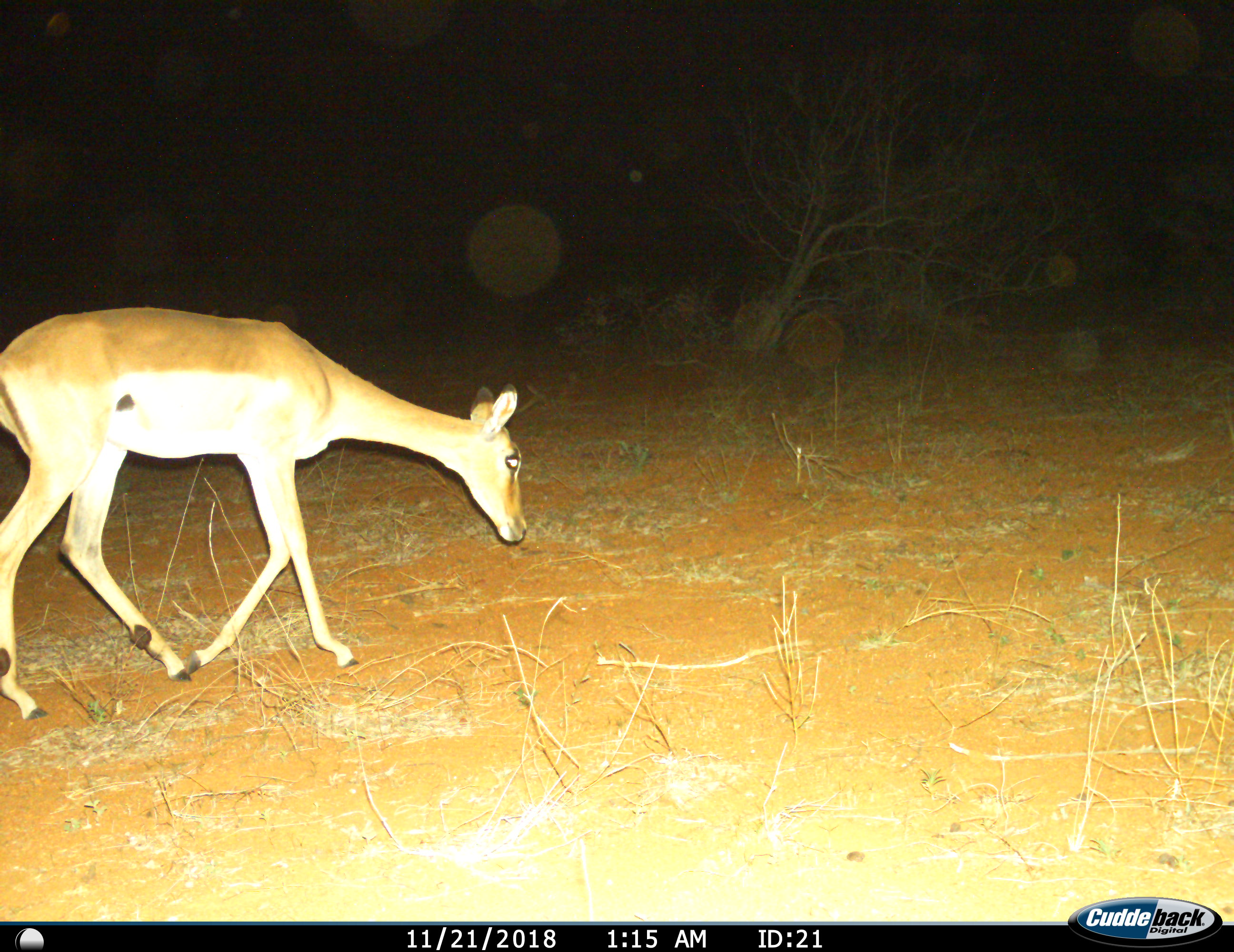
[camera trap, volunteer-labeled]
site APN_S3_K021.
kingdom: Animalia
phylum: Chordata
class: Mammalia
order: Artiodactyla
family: Bovidae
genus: Aepyceros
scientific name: Aepyceros melampus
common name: impala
Impala (Aepyceros melampus), count 1. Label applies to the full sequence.